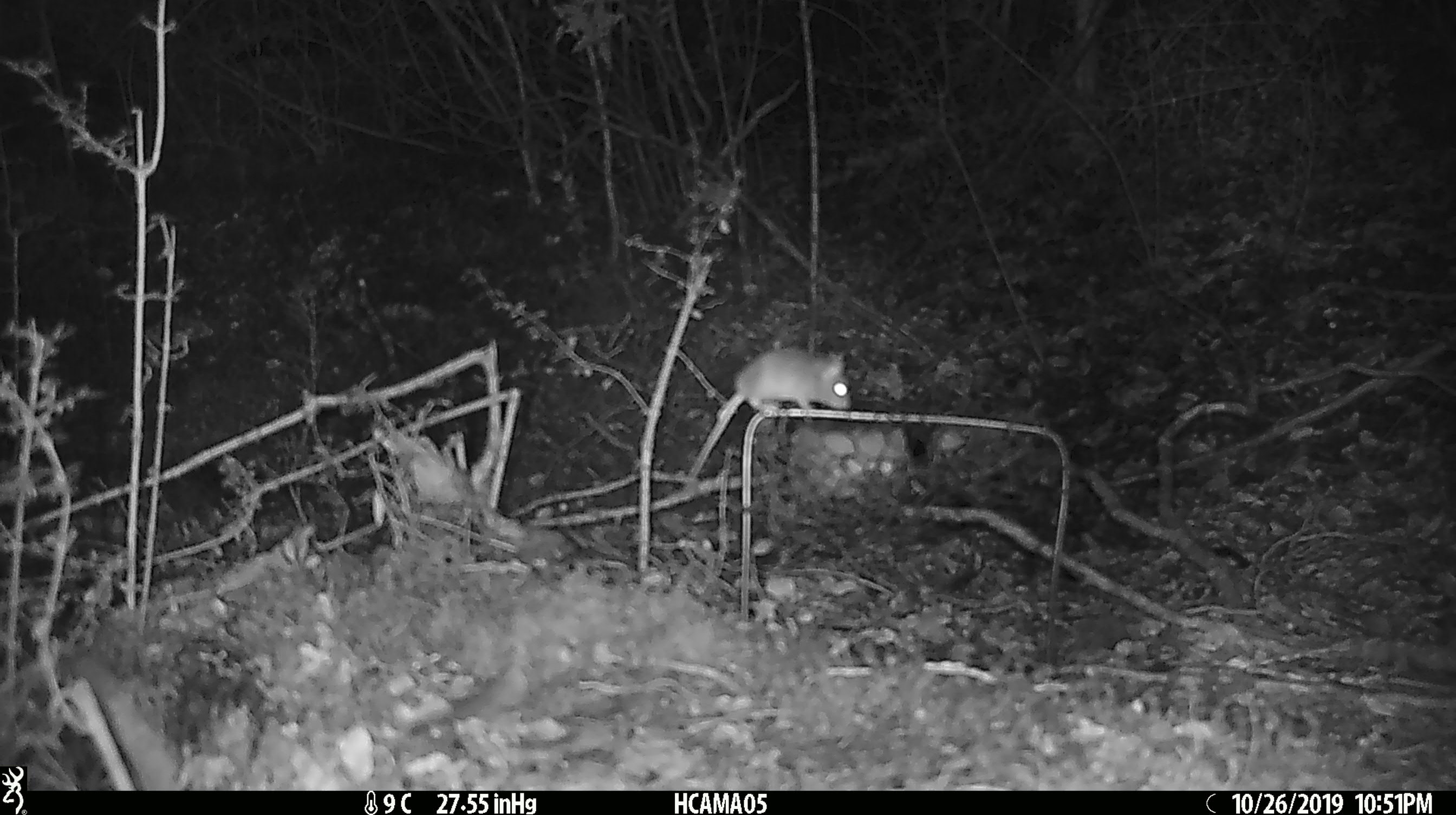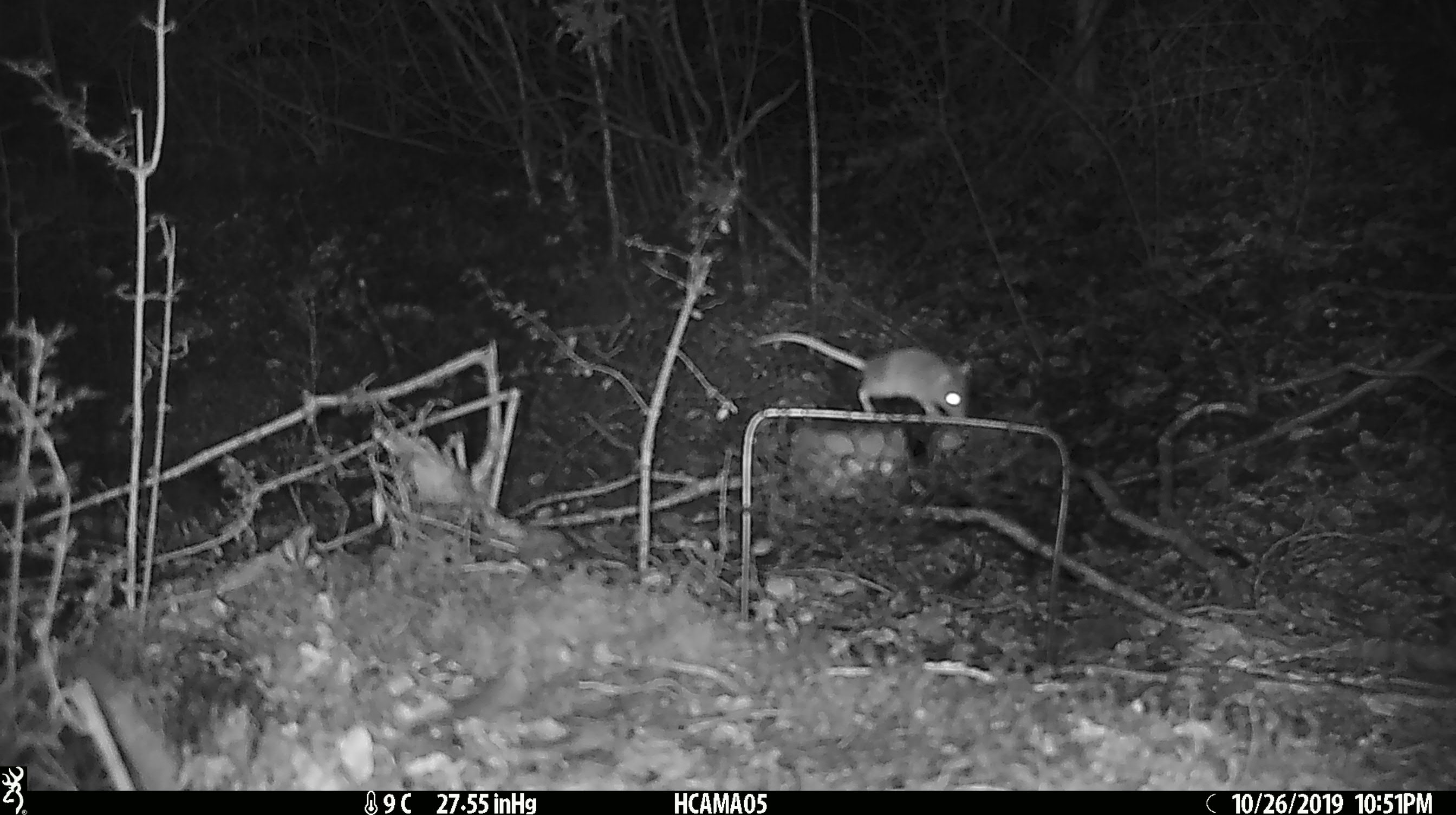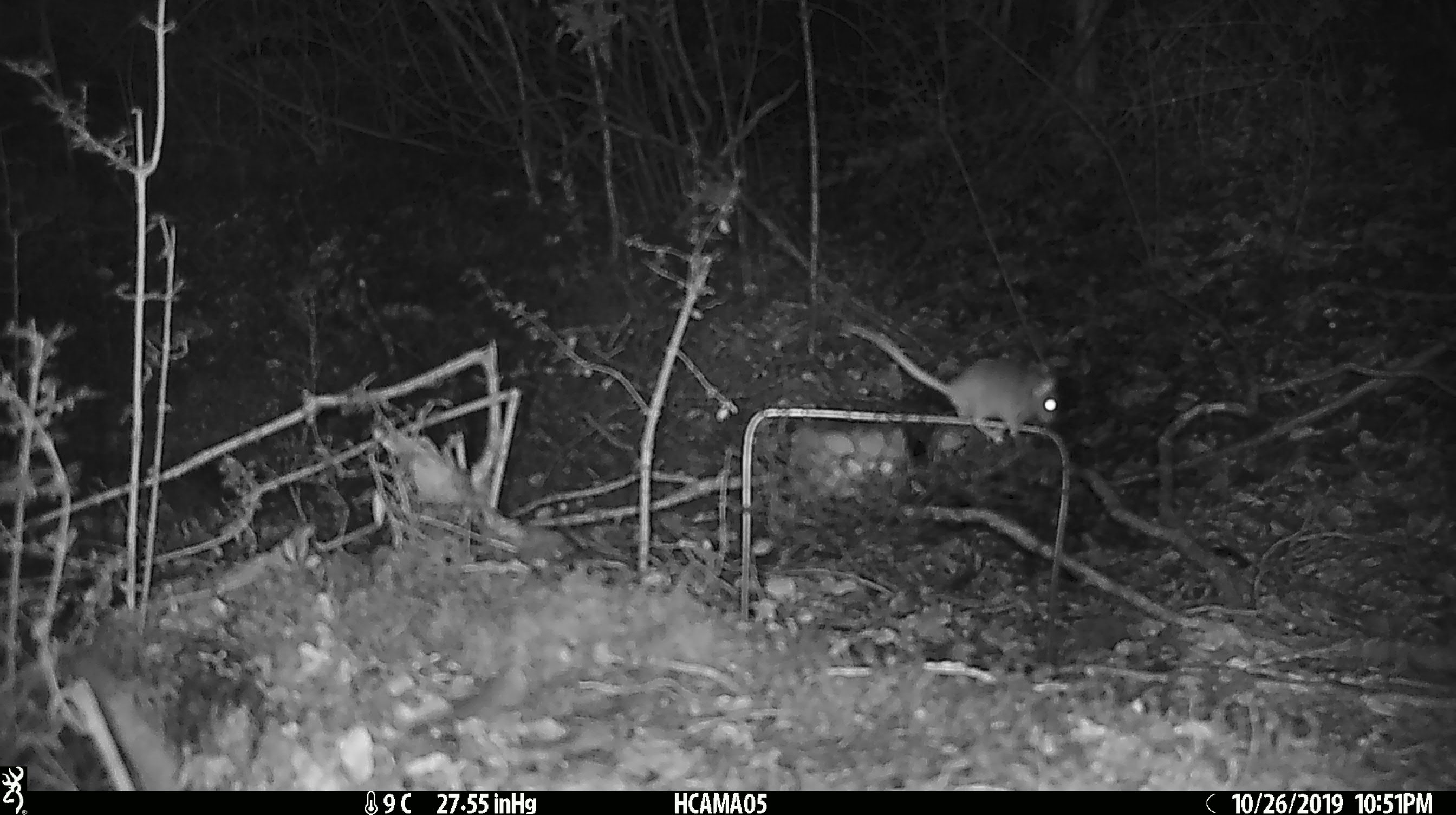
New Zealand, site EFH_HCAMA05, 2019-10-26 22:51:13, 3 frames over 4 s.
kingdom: Animalia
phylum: Chordata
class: Mammalia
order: Rodentia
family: Muridae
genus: Mus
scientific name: Mus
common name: mouse